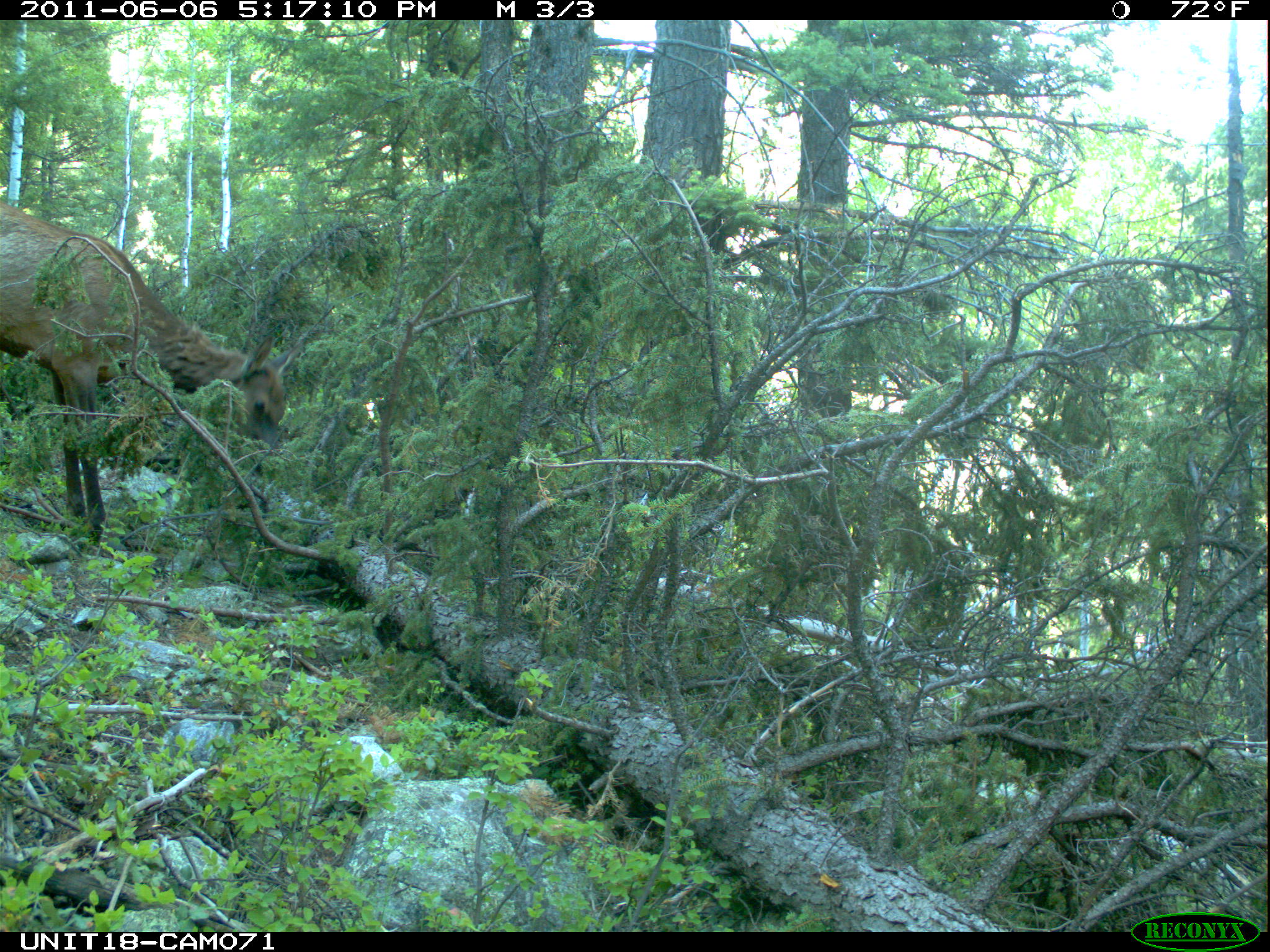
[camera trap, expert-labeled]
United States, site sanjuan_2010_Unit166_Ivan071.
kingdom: Animalia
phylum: Chordata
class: Mammalia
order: Artiodactyla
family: Cervidae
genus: Cervus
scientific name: Cervus elaphus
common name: red deer